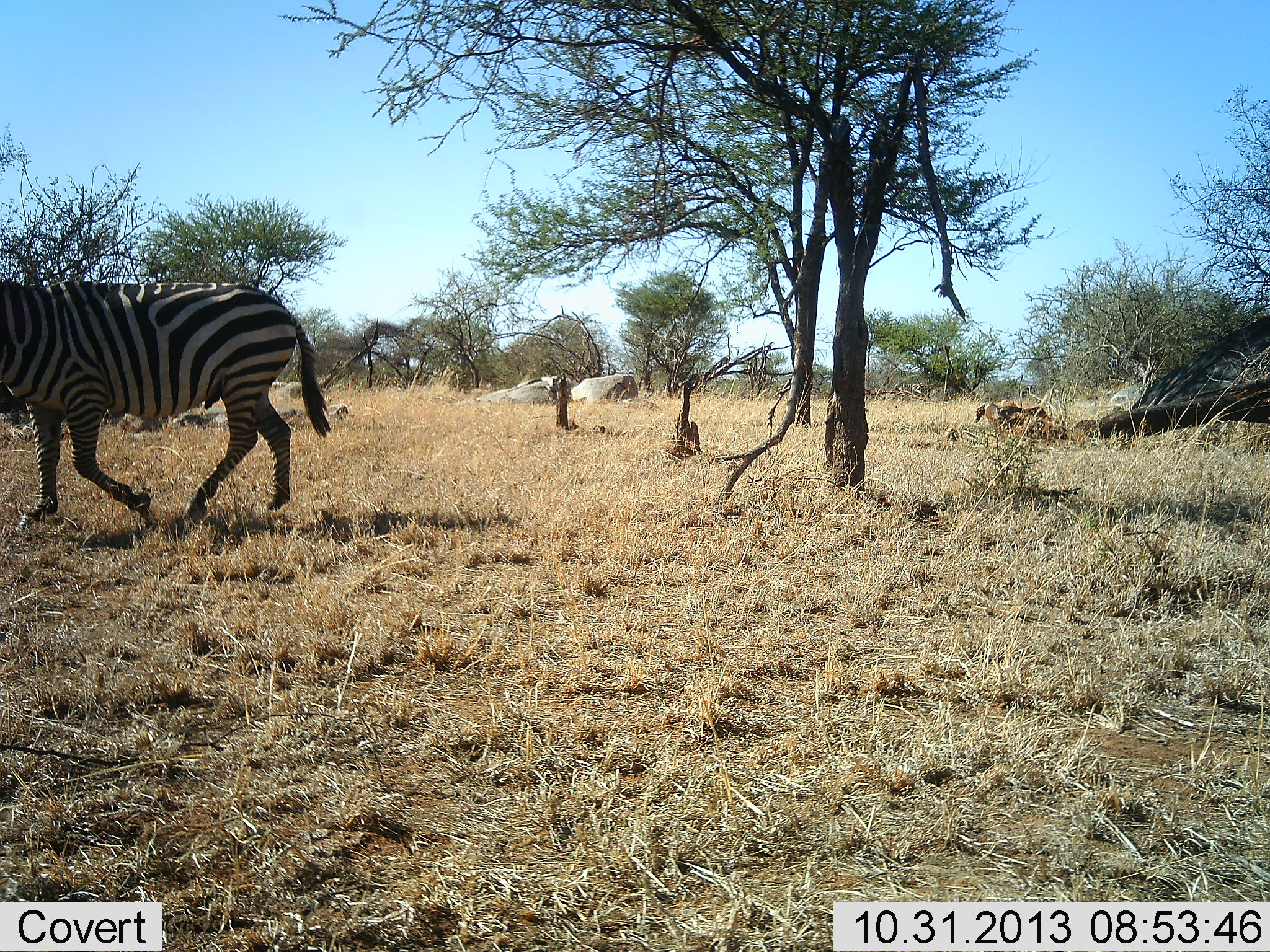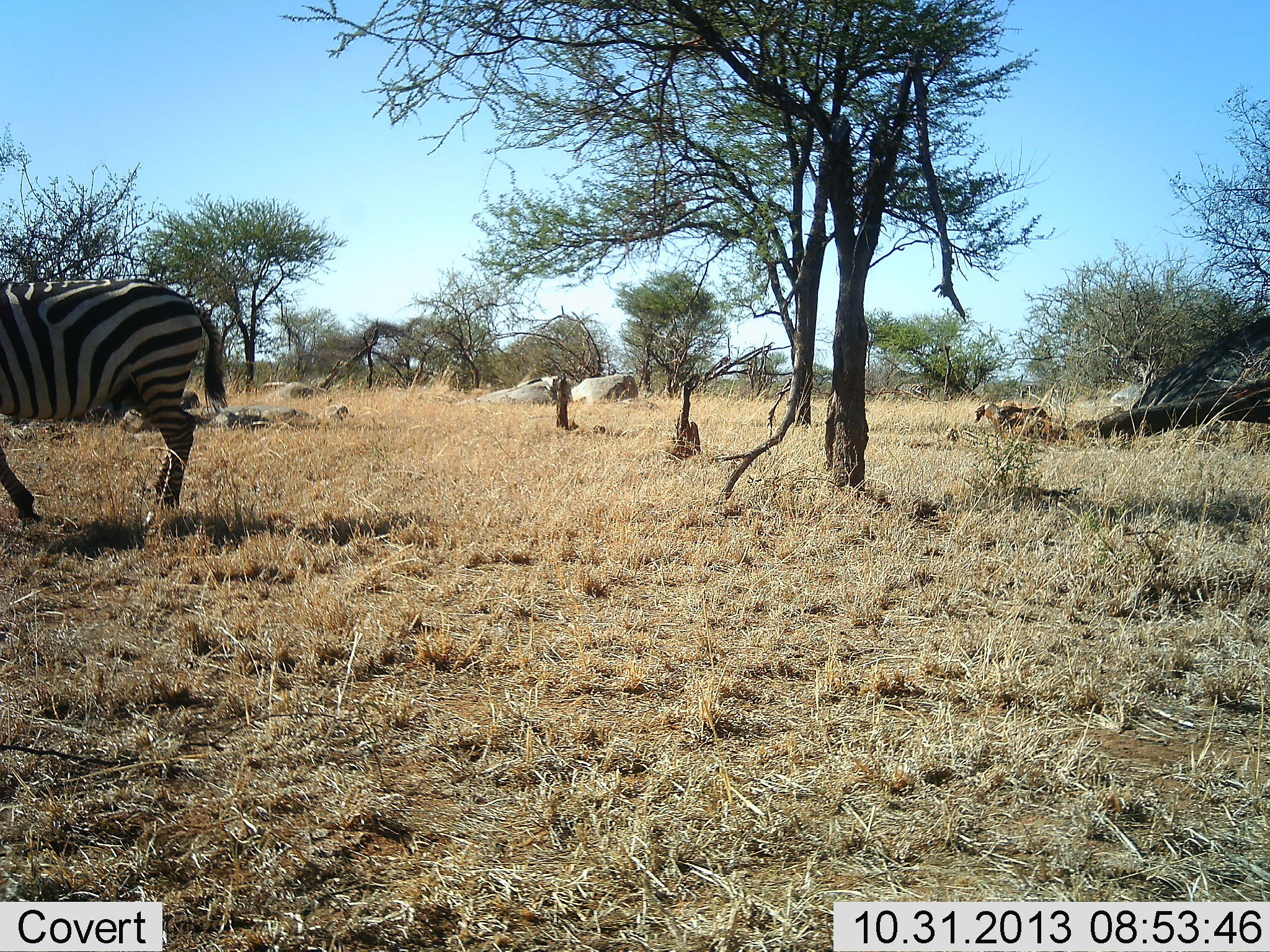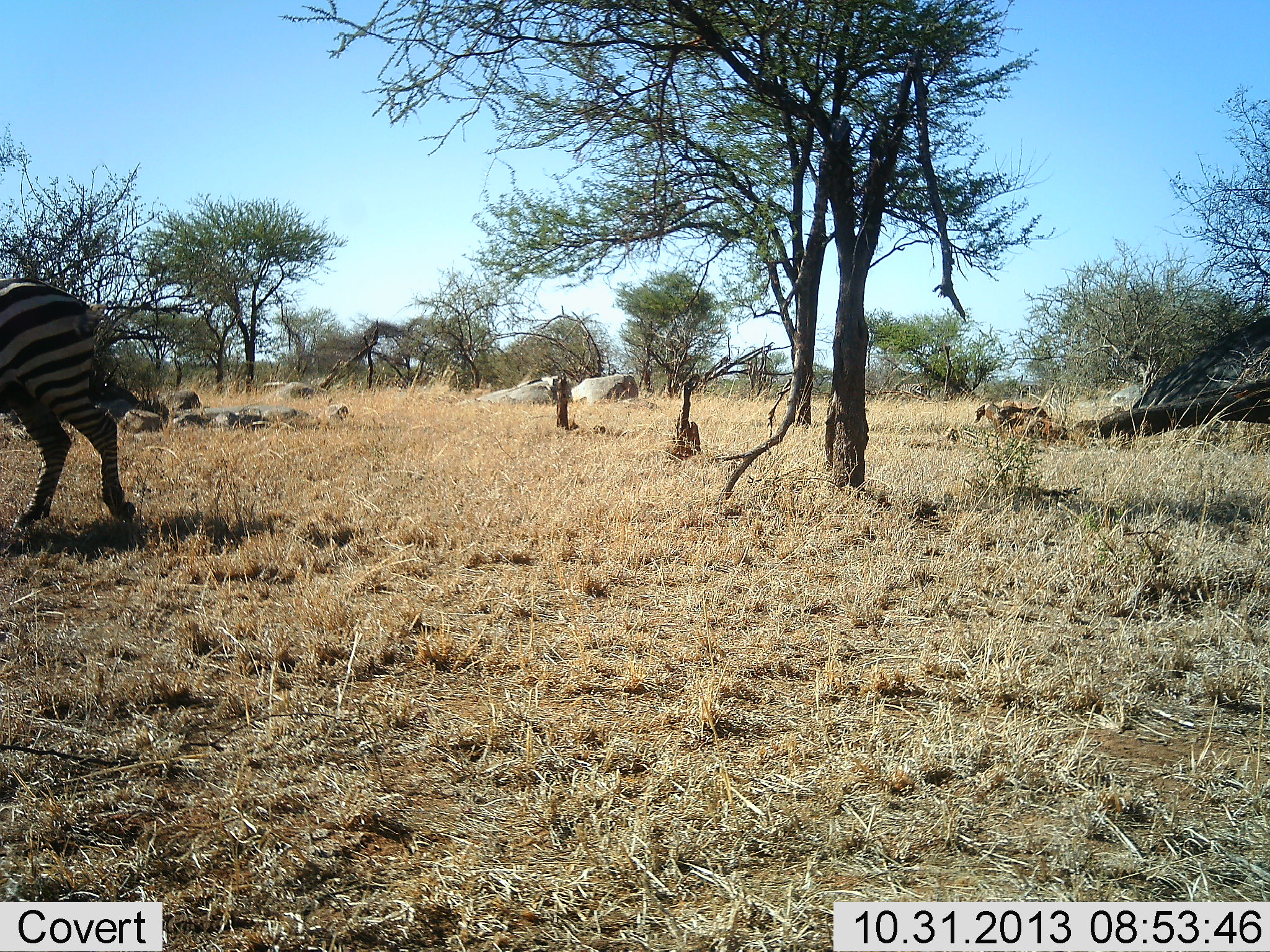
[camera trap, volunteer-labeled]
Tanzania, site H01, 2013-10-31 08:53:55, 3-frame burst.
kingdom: Animalia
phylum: Chordata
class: Mammalia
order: Perissodactyla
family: Equidae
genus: Equus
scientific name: Equus quagga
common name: plains zebra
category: zebra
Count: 1.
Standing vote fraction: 0%.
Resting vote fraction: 0%.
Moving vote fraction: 100%.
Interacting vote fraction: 0%.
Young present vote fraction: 0%.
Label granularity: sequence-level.